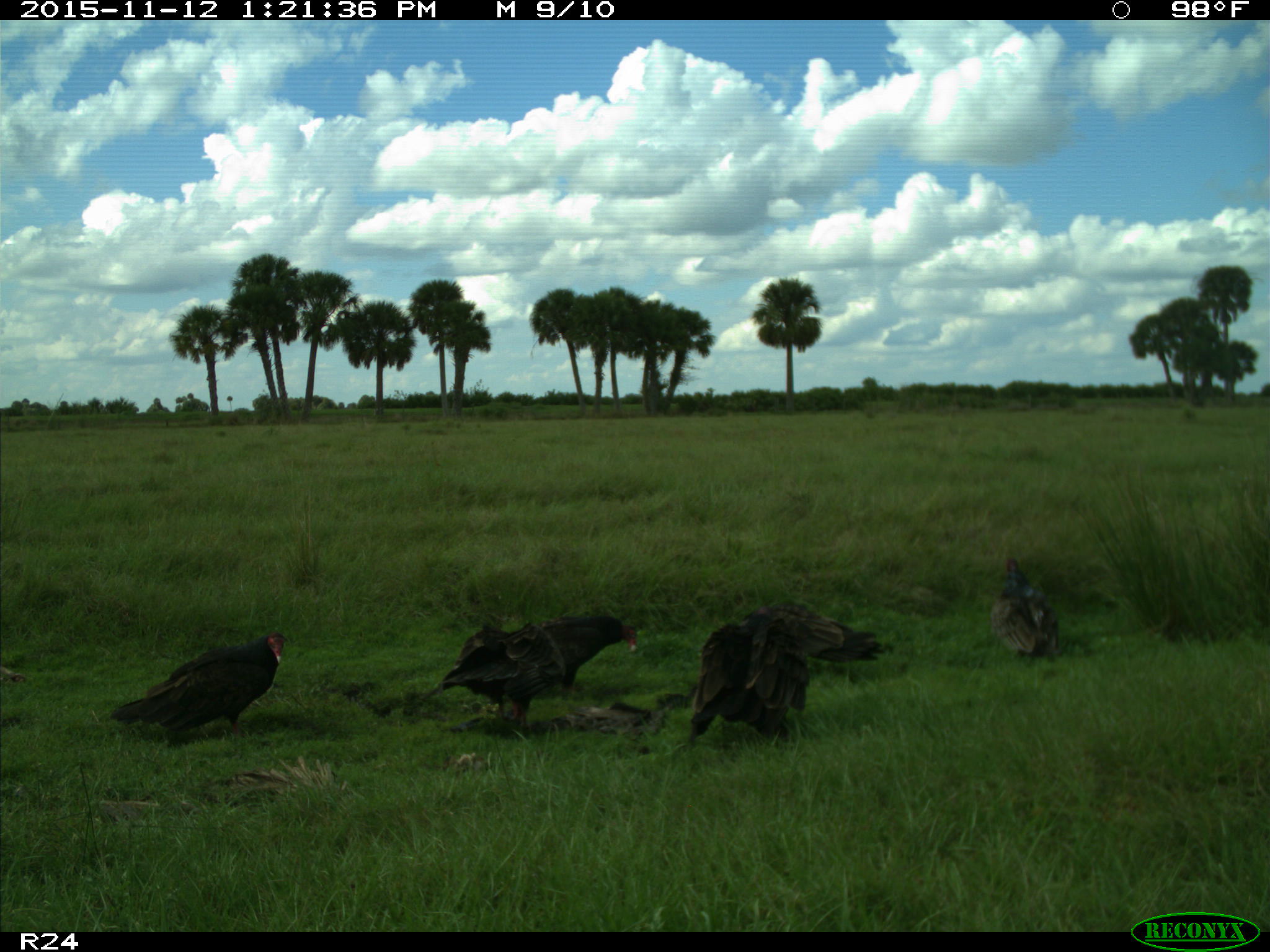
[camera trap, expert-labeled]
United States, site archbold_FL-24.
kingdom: Animalia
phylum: Chordata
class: Aves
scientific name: Aves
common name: birds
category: unidentified bird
Unidentified bird (birds) (Aves).